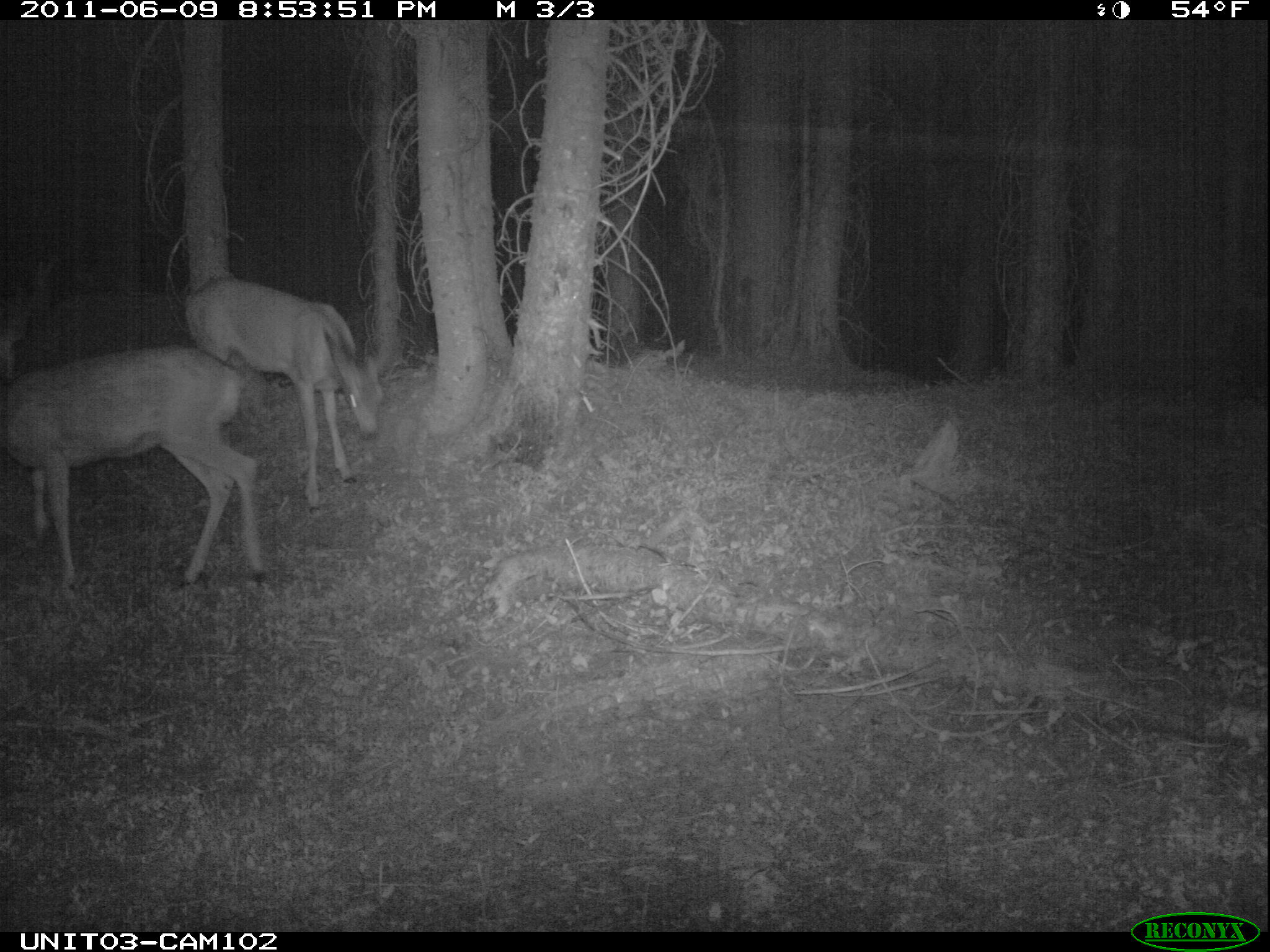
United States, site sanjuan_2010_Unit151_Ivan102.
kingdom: Animalia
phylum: Chordata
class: Mammalia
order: Artiodactyla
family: Cervidae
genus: Odocoileus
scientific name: Odocoileus hemionus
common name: mule deer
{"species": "Odocoileus hemionus (mule deer)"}